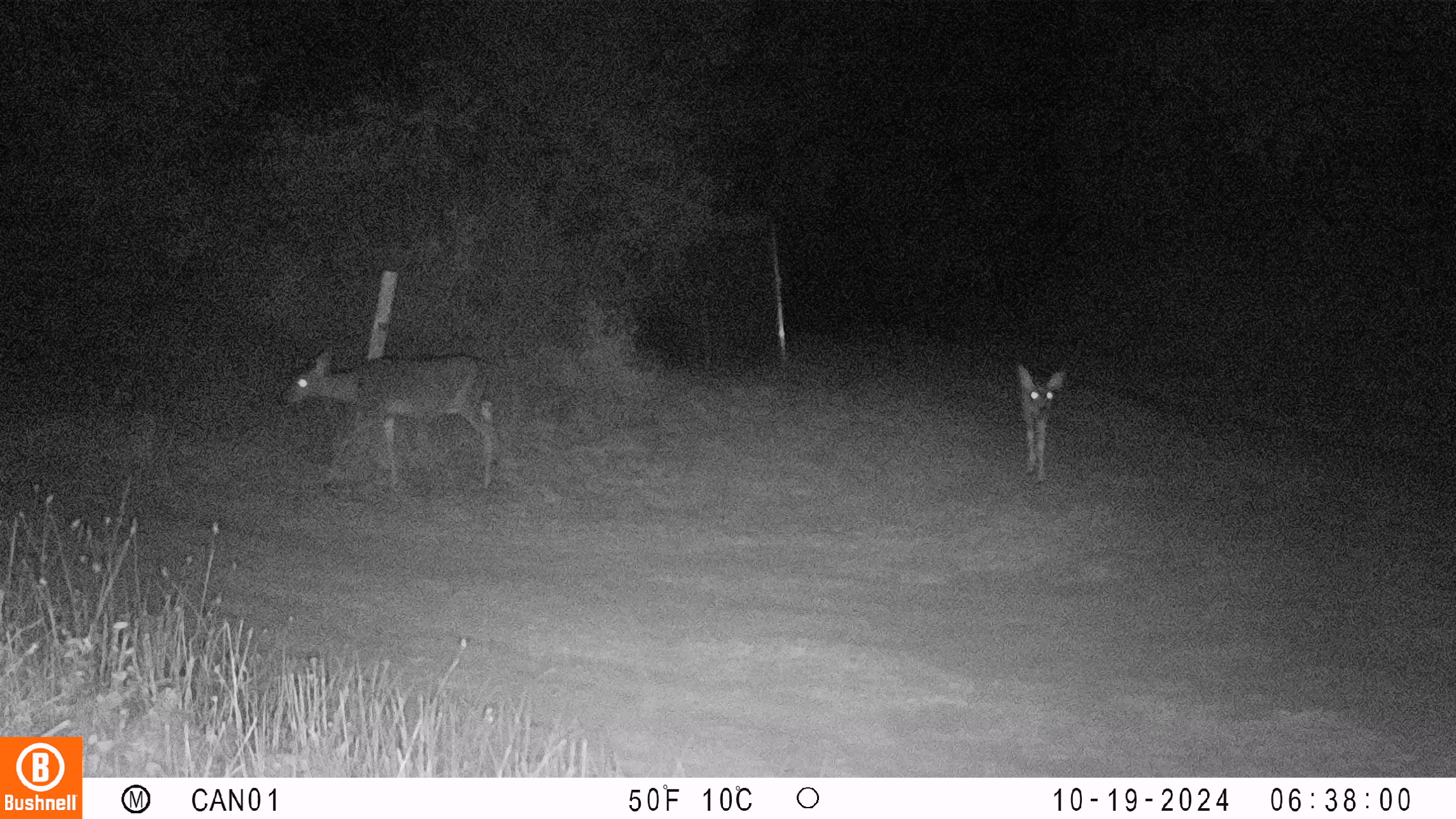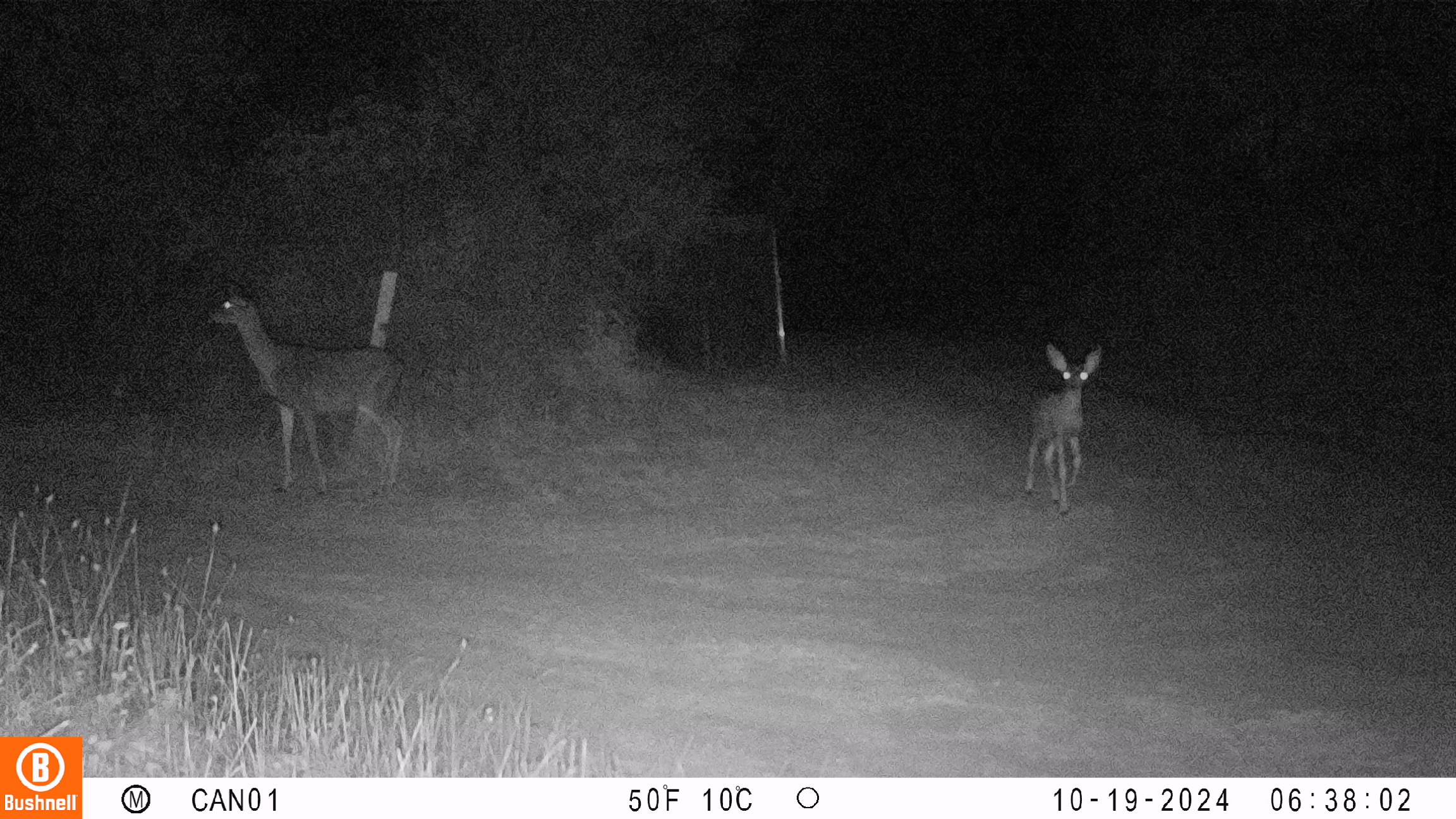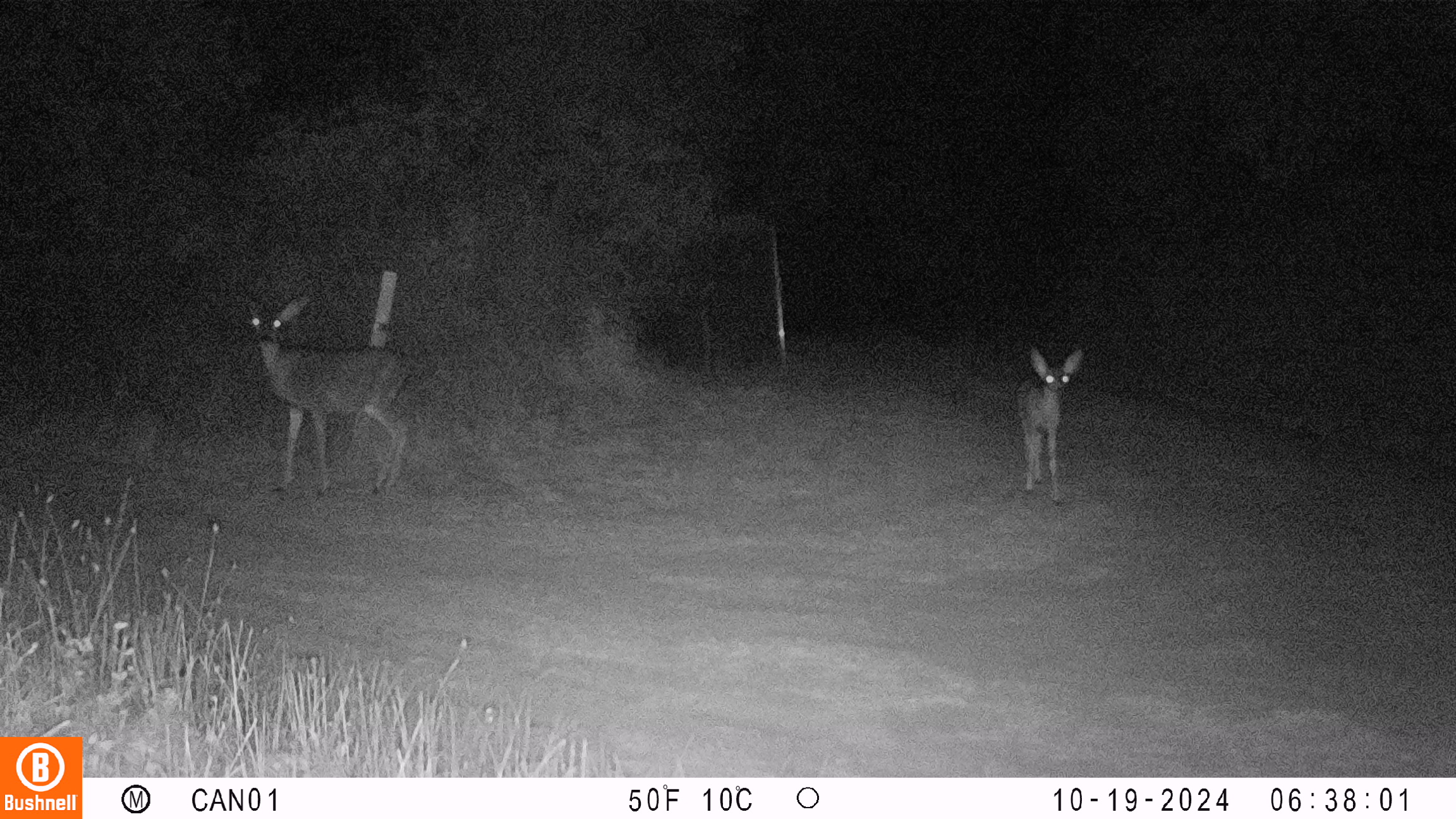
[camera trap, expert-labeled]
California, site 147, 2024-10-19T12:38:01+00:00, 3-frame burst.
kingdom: Animalia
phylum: Chordata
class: Mammalia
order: Artiodactyla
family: Cervidae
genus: Odocoileus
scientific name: Odocoileus hemionus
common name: mule deer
Mule deer (Odocoileus hemionus).